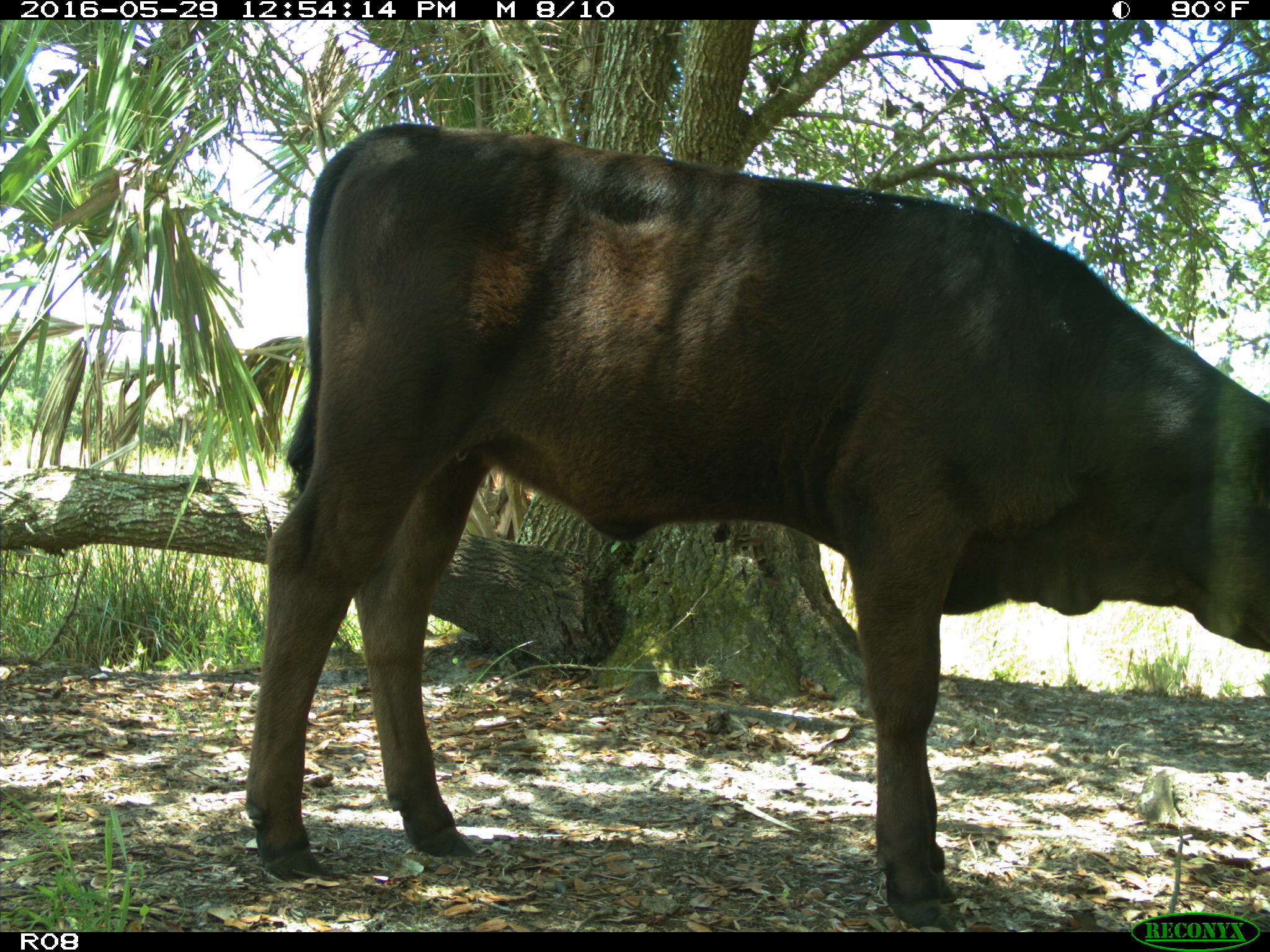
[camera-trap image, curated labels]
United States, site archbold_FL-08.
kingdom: Animalia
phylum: Chordata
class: Mammalia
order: Artiodactyla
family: Bovidae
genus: Bos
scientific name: Bos taurus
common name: domestic cow